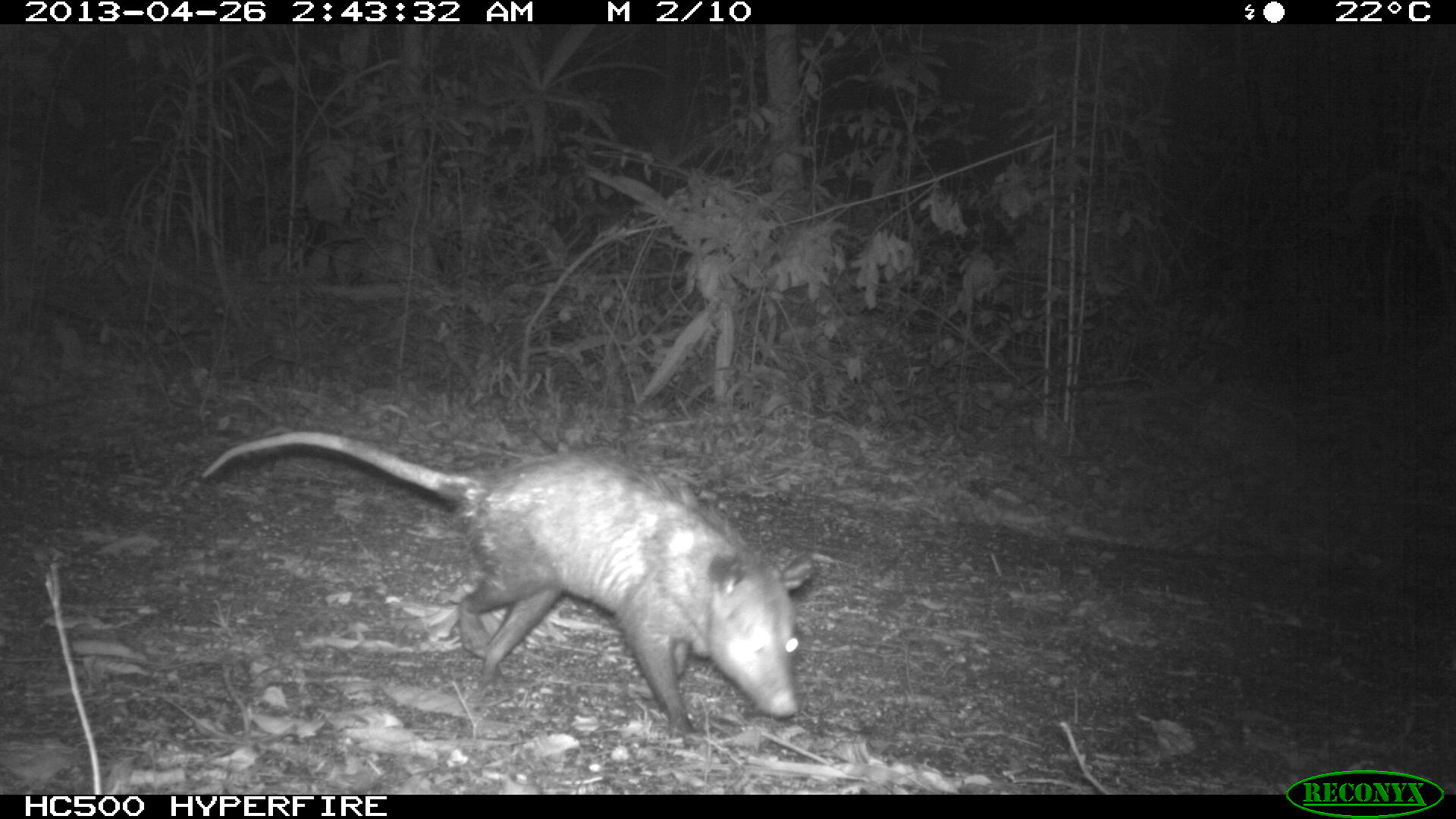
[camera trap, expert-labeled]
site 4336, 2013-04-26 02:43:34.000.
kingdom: Animalia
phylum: Chordata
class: Mammalia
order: Didelphimorphia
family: Didelphidae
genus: Didelphis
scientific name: Didelphis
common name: american opossums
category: didelphis sp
Didelphis sp (american opossums) (Didelphis), count 1.